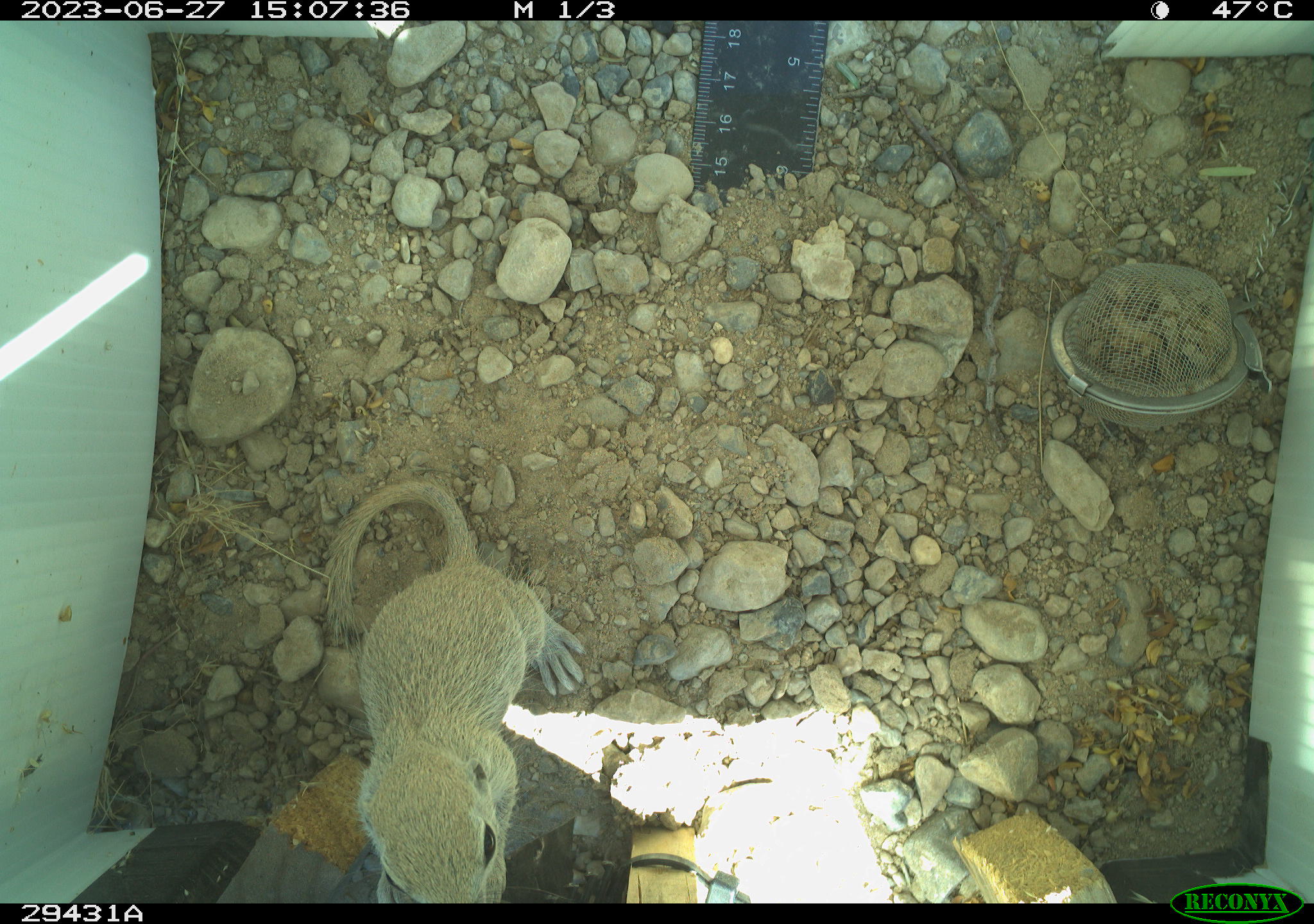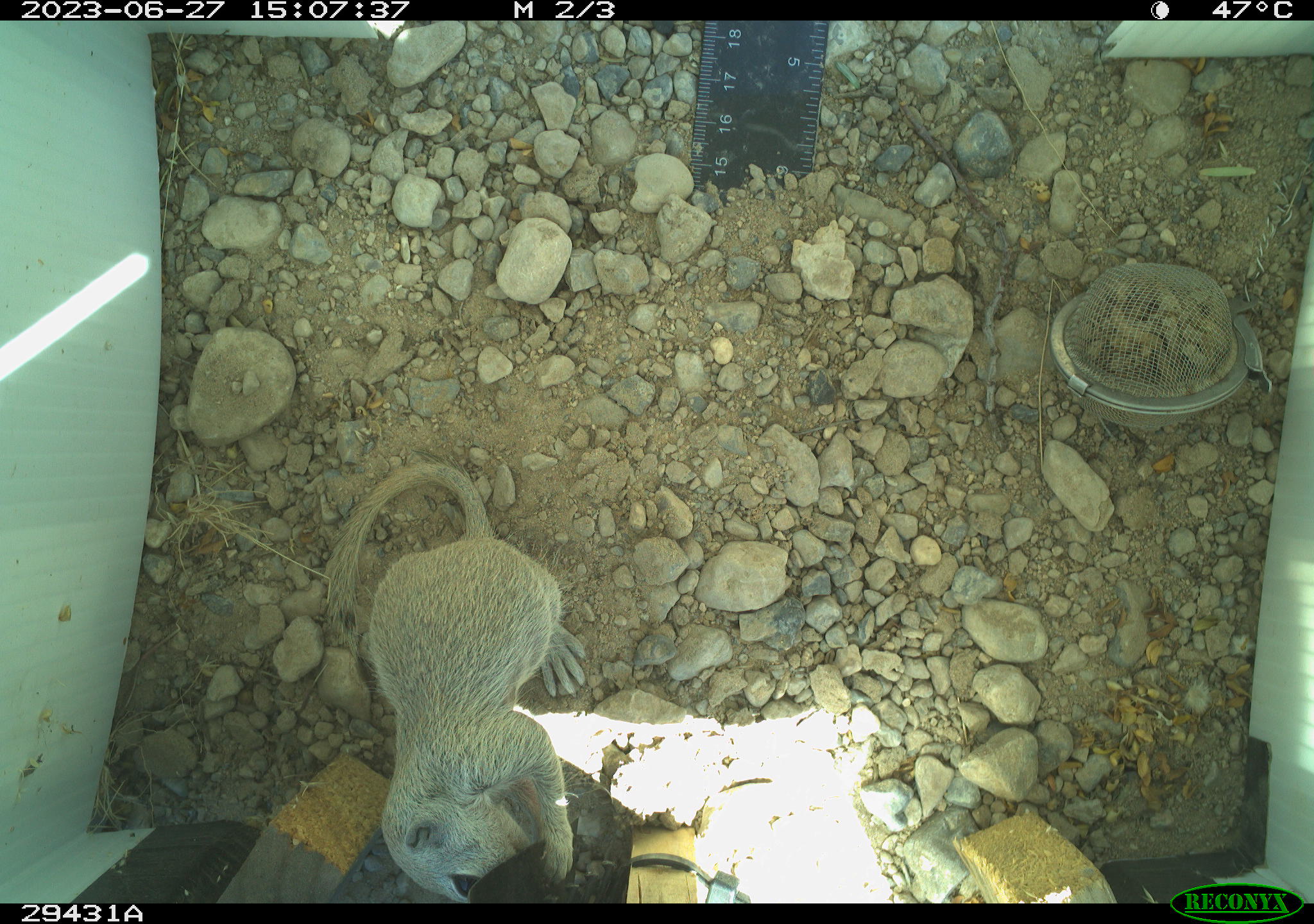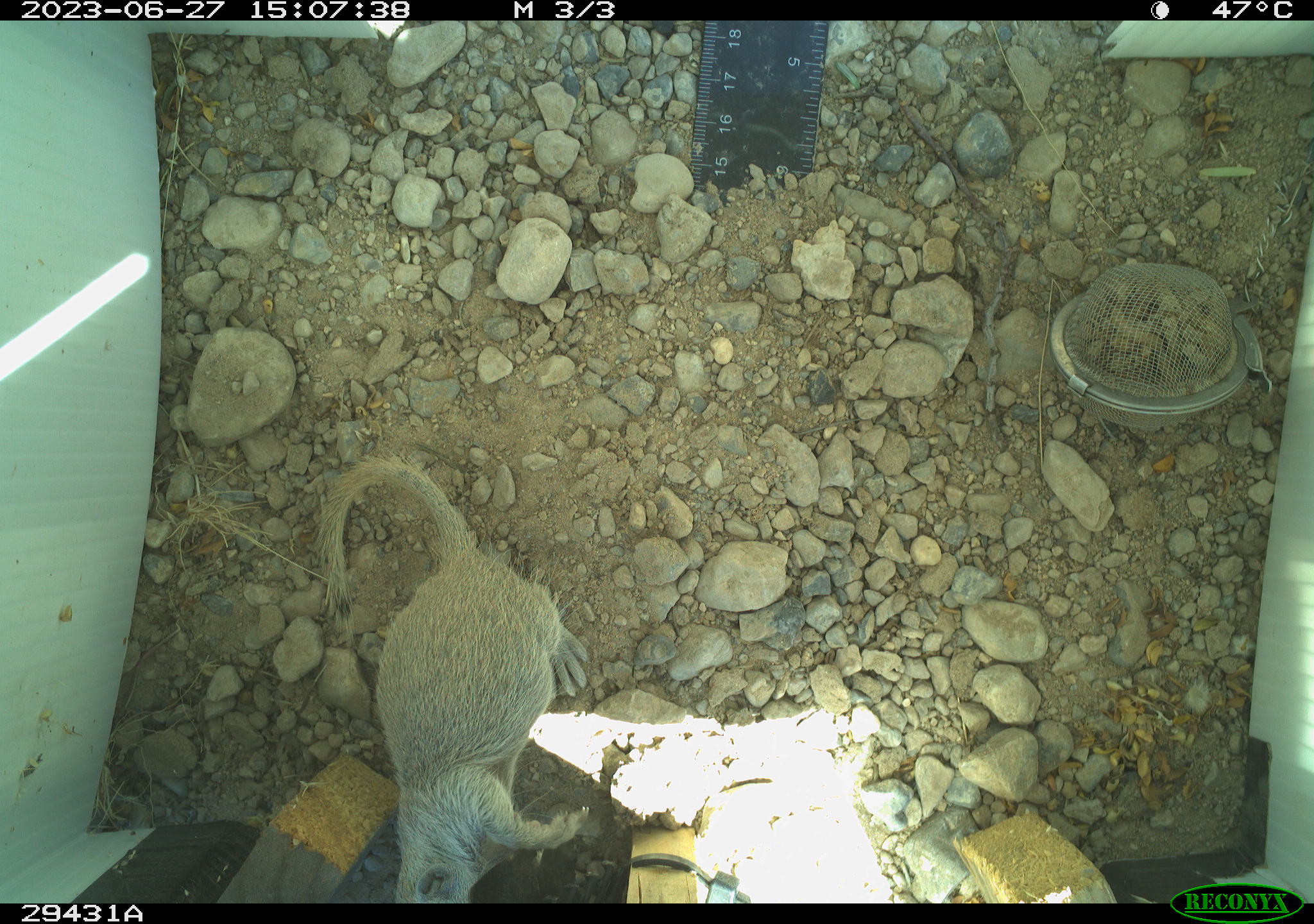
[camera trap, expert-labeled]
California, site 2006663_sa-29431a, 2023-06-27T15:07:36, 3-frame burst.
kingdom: Animalia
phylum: Chordata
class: Mammalia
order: Rodentia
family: Sciuridae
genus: Xerospermophilus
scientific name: Xerospermophilus tereticaudus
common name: round-tailed ground squirrel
Round-tailed ground squirrel (Xerospermophilus tereticaudus).